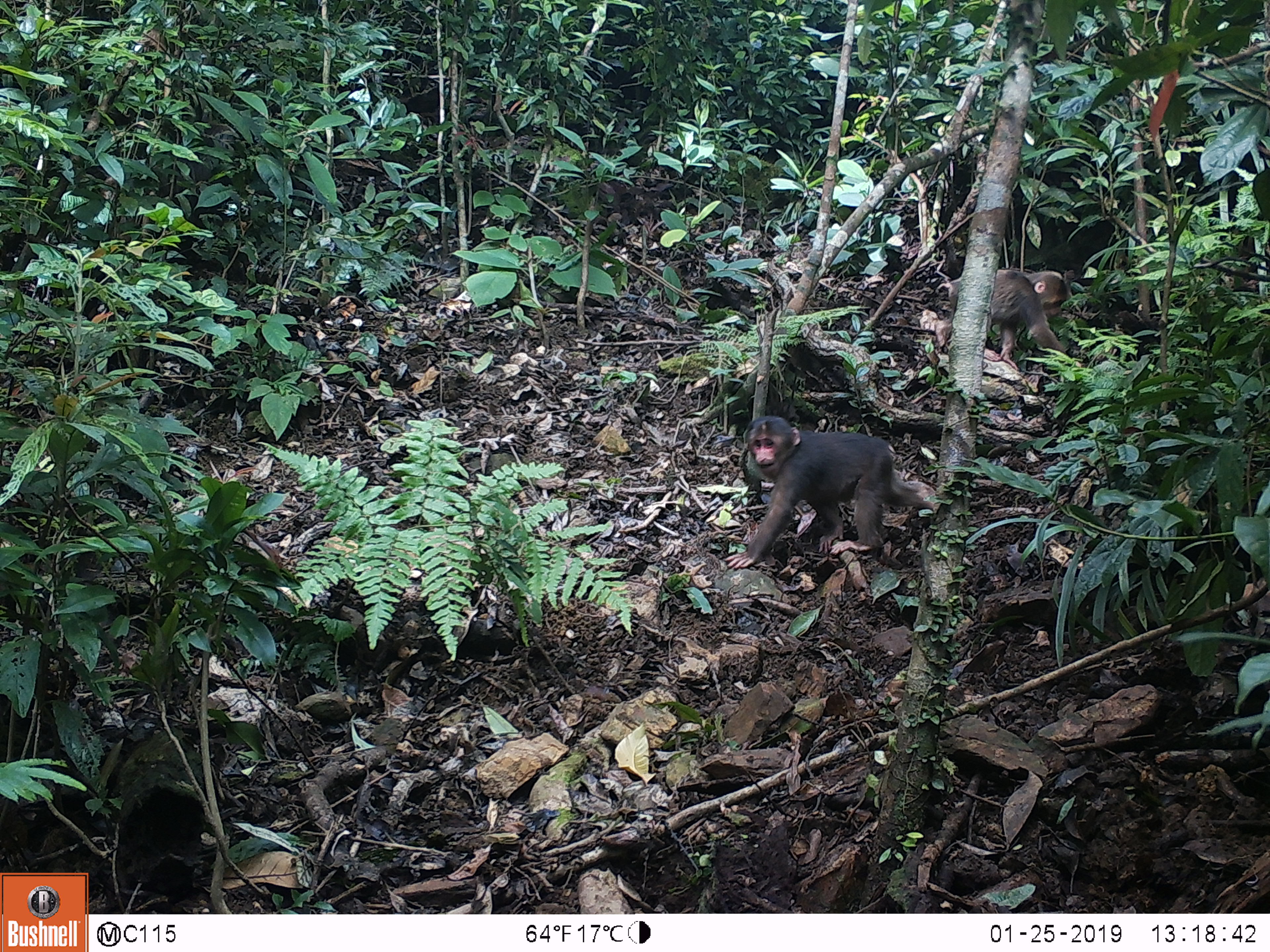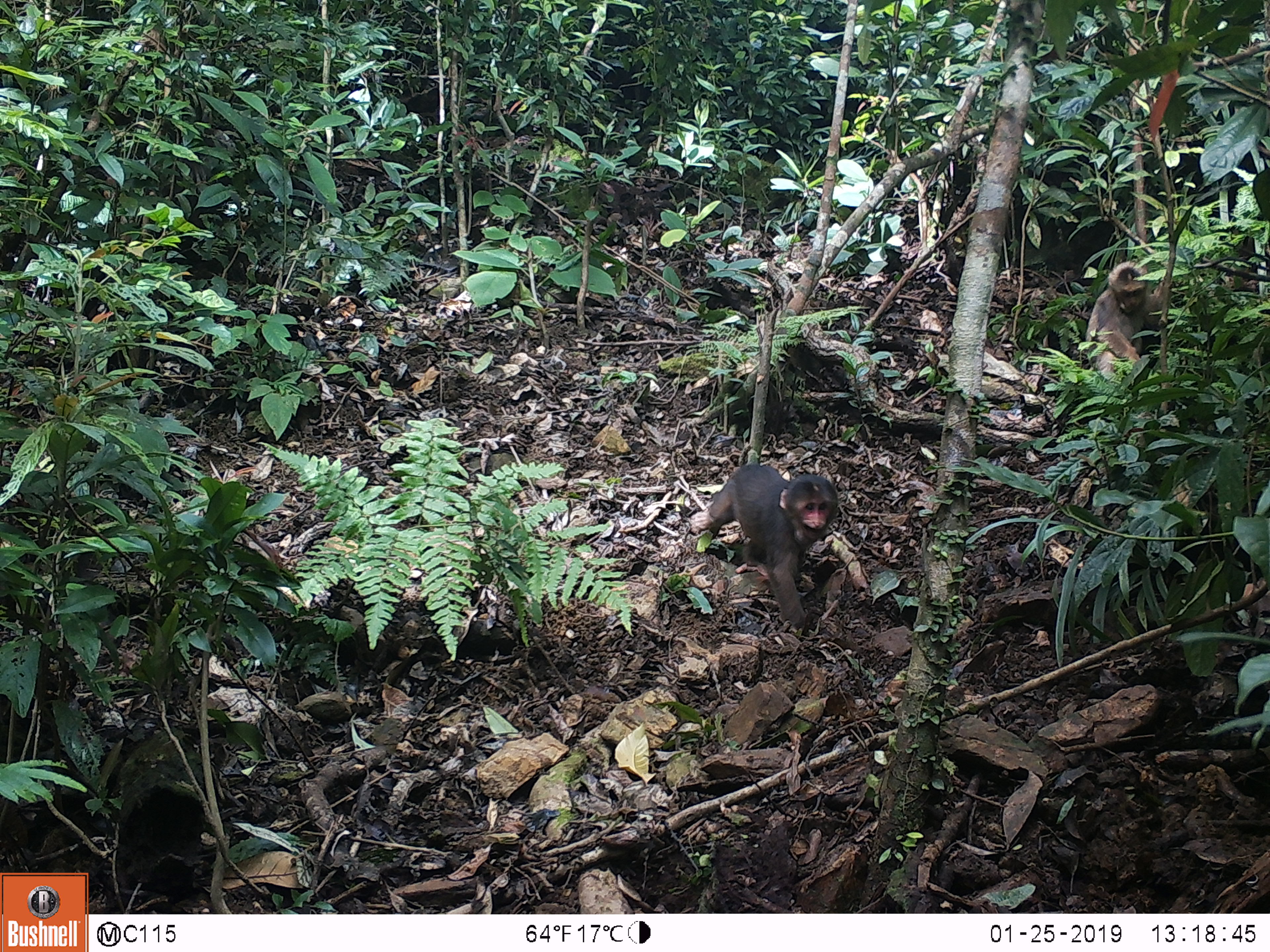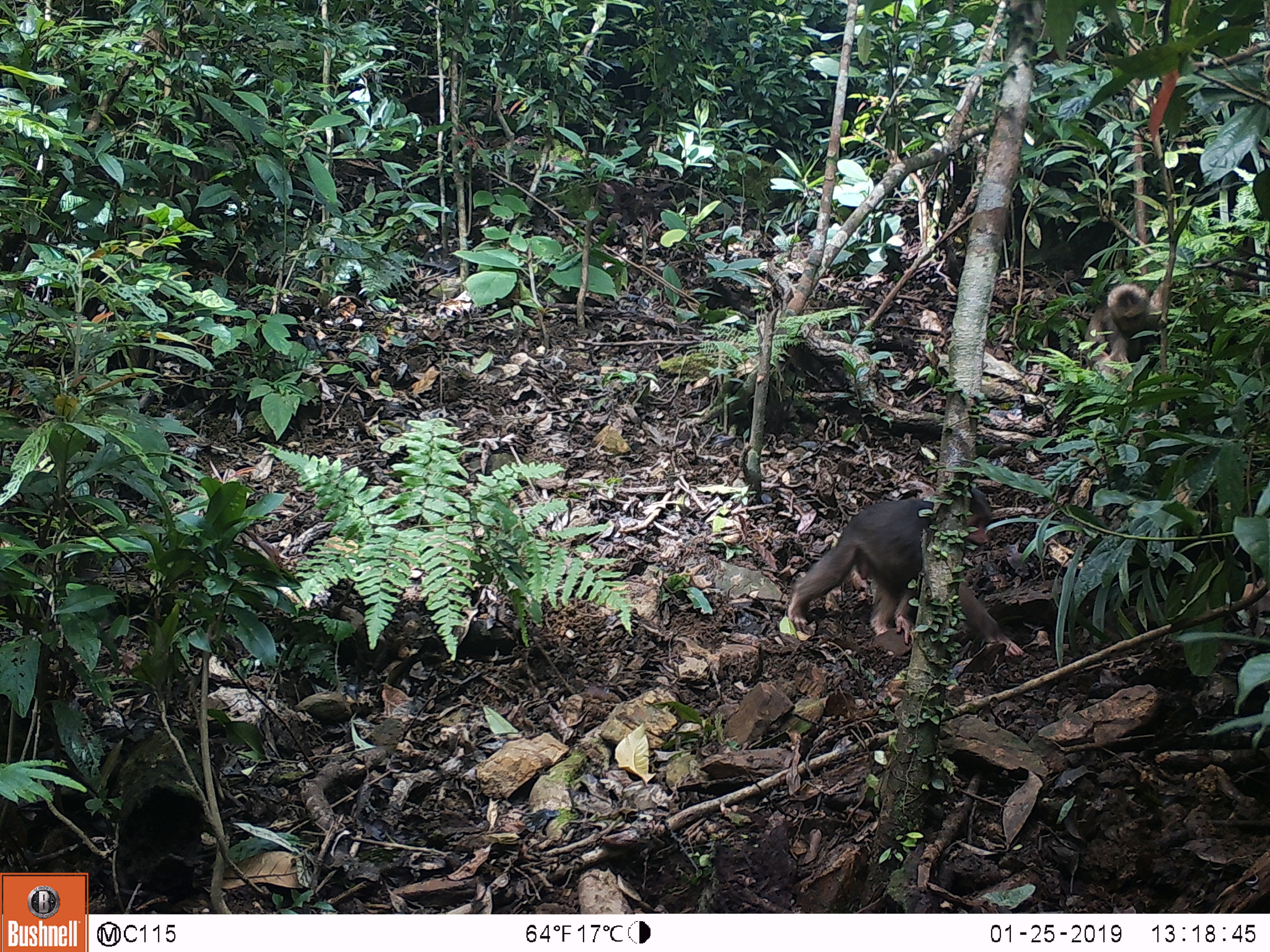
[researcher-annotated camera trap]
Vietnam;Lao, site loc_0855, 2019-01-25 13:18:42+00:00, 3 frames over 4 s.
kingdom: Animalia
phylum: Chordata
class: Mammalia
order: Primates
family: Cercopithecidae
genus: Macaca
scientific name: Macaca arctoides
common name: stump-tailed macaque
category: stump tailed macaque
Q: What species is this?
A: Stump tailed macaque (stump-tailed macaque) (Macaca arctoides).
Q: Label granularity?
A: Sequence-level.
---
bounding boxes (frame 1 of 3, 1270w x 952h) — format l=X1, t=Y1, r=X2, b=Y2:
stump tailed macaque: l=723, t=416, r=938, b=571; l=935, t=271, r=1070, b=368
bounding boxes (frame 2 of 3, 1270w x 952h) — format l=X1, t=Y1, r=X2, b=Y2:
stump tailed macaque: l=708, t=463, r=840, b=637; l=1085, t=261, r=1162, b=383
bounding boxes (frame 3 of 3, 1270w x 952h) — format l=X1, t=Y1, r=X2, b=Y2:
stump tailed macaque: l=786, t=485, r=1025, b=658; l=1086, t=280, r=1173, b=392